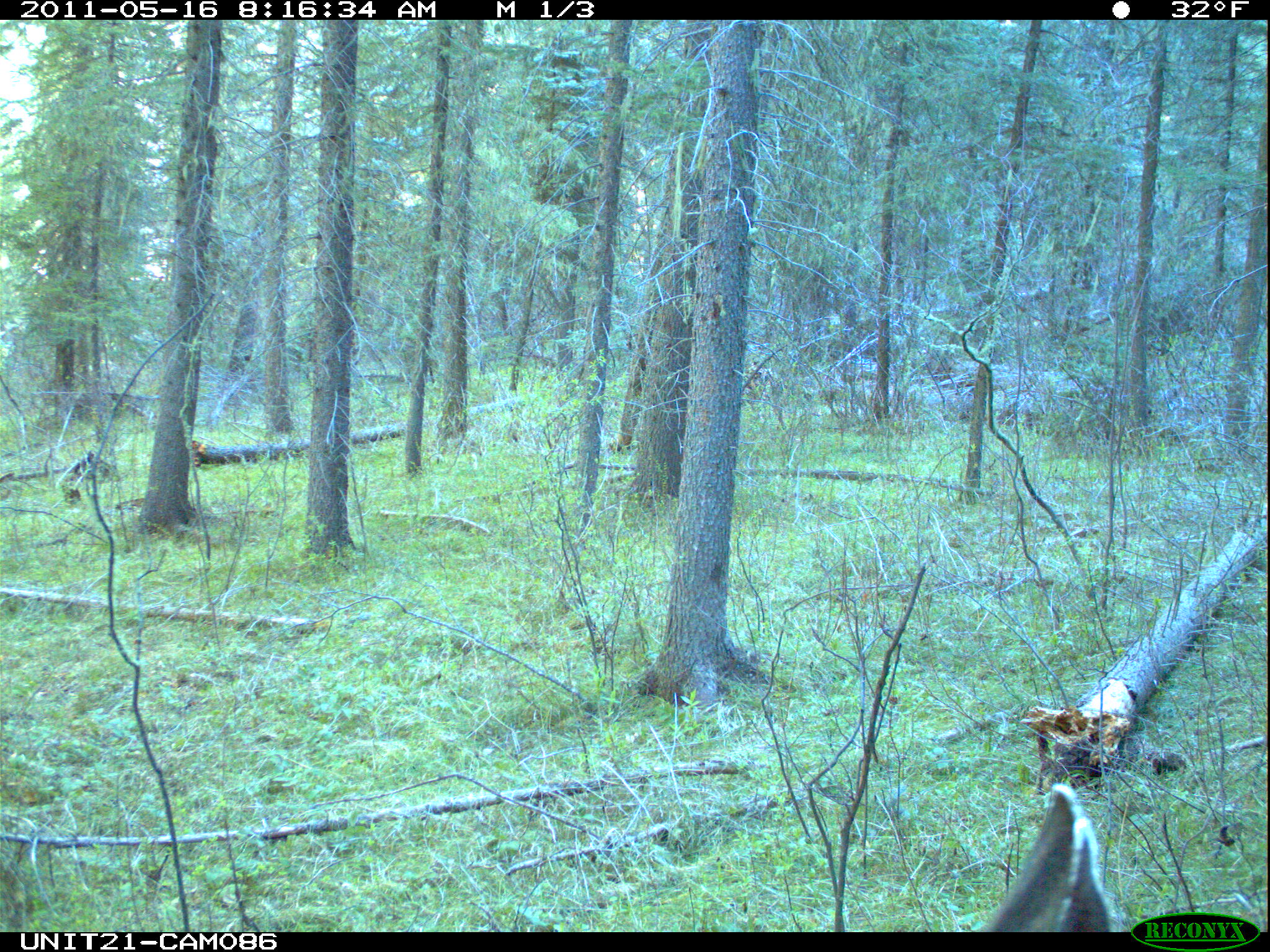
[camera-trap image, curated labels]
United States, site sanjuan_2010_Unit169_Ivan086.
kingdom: Animalia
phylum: Chordata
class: Mammalia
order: Artiodactyla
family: Cervidae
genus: Odocoileus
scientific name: Odocoileus hemionus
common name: mule deer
Odocoileus hemionus (mule deer).